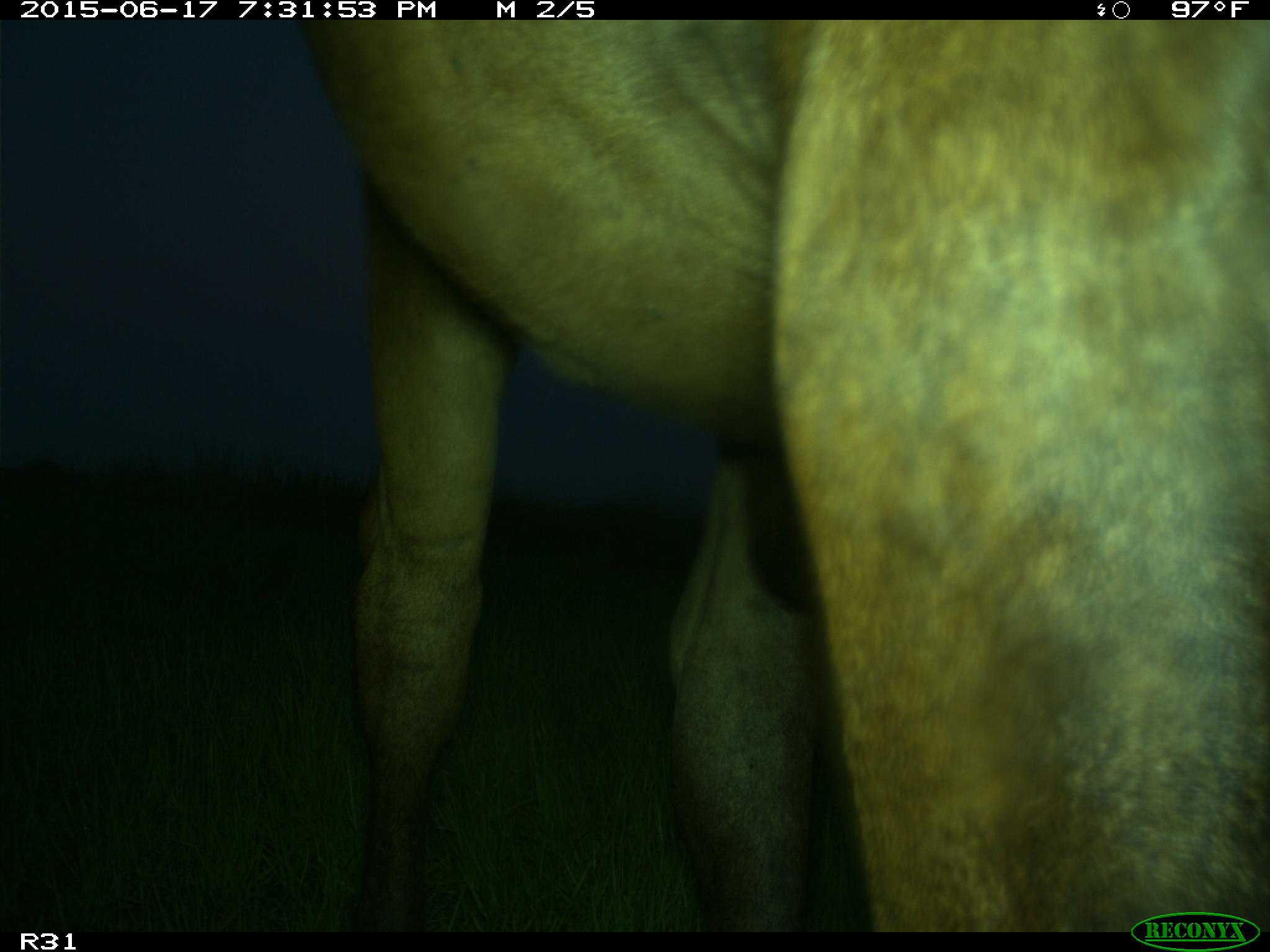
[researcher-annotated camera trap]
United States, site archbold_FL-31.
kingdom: Animalia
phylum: Chordata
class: Mammalia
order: Artiodactyla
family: Bovidae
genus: Bos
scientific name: Bos taurus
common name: domestic cow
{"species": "Bos taurus (domestic cow)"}